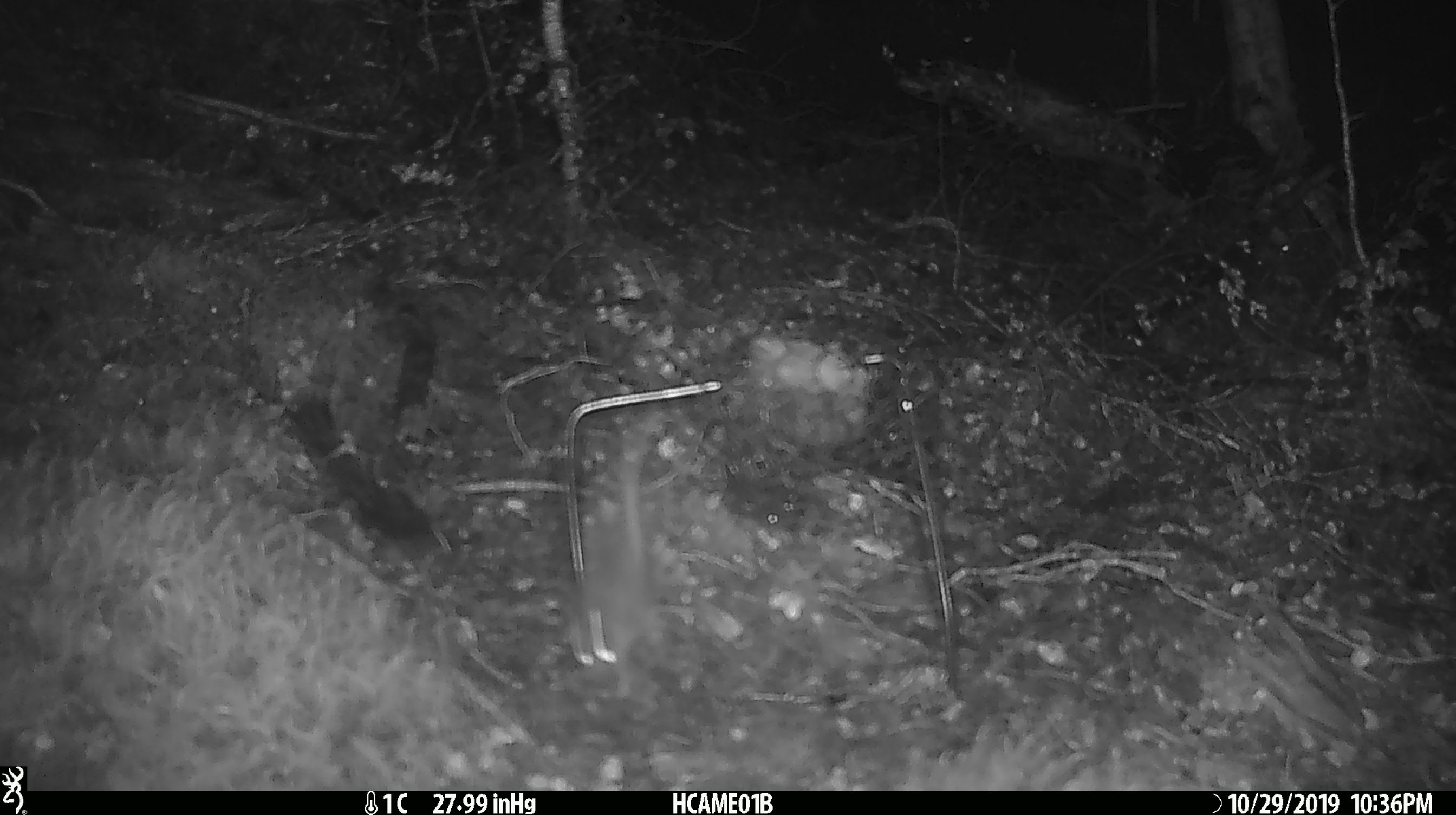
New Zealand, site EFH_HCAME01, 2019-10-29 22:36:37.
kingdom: Animalia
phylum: Chordata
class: Mammalia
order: Rodentia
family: Muridae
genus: Mus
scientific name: Mus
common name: mouse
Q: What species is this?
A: Mouse (Mus).